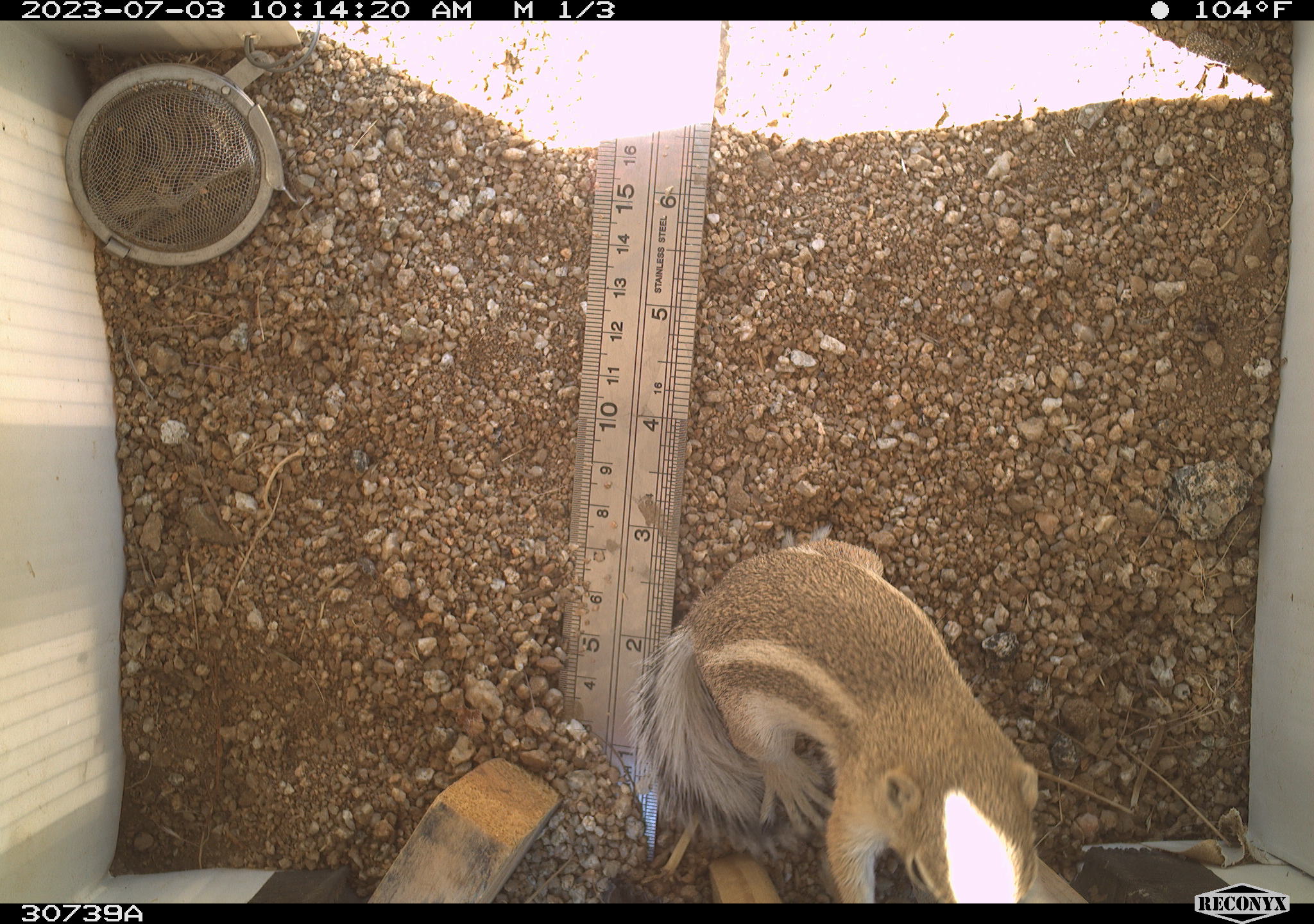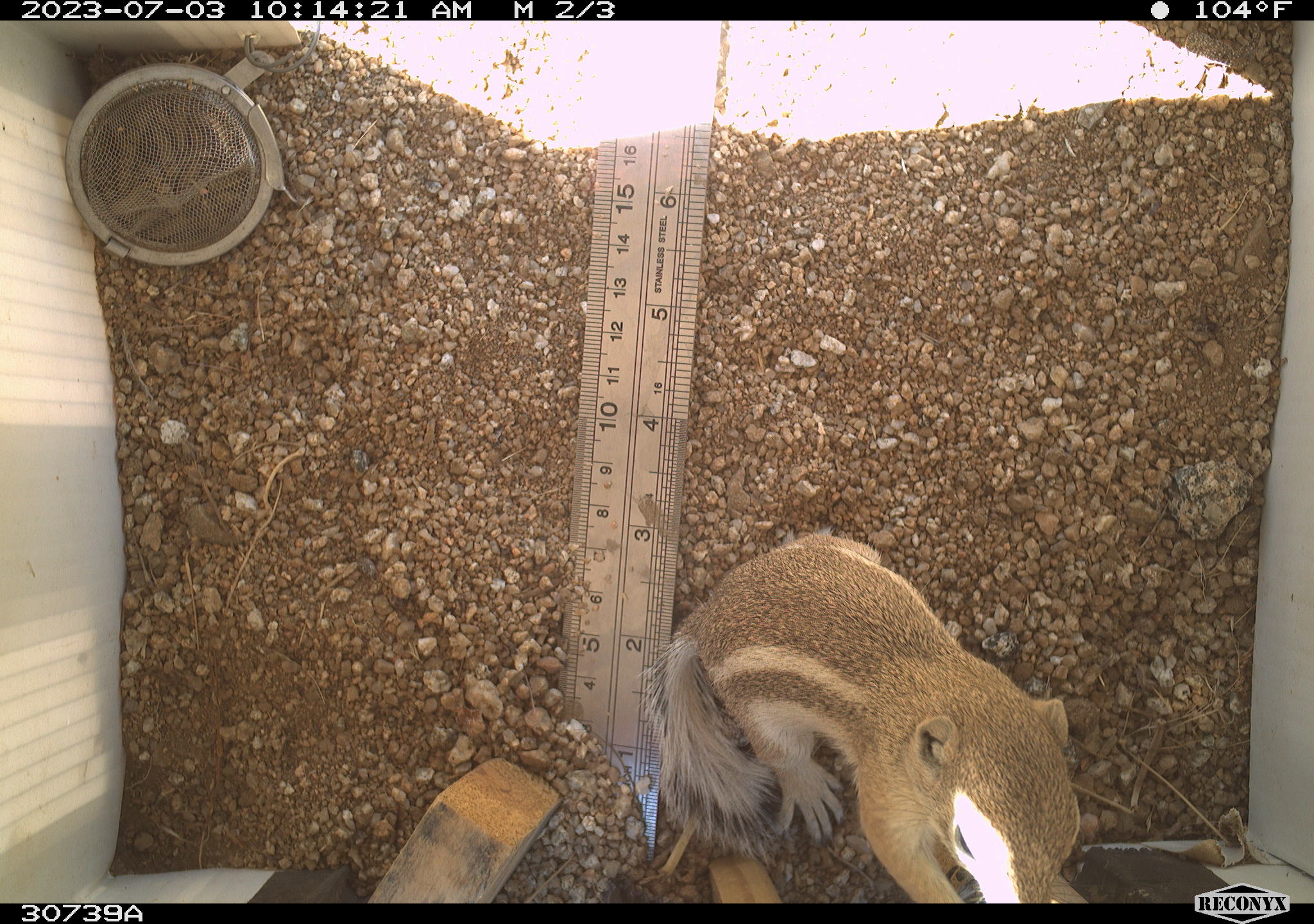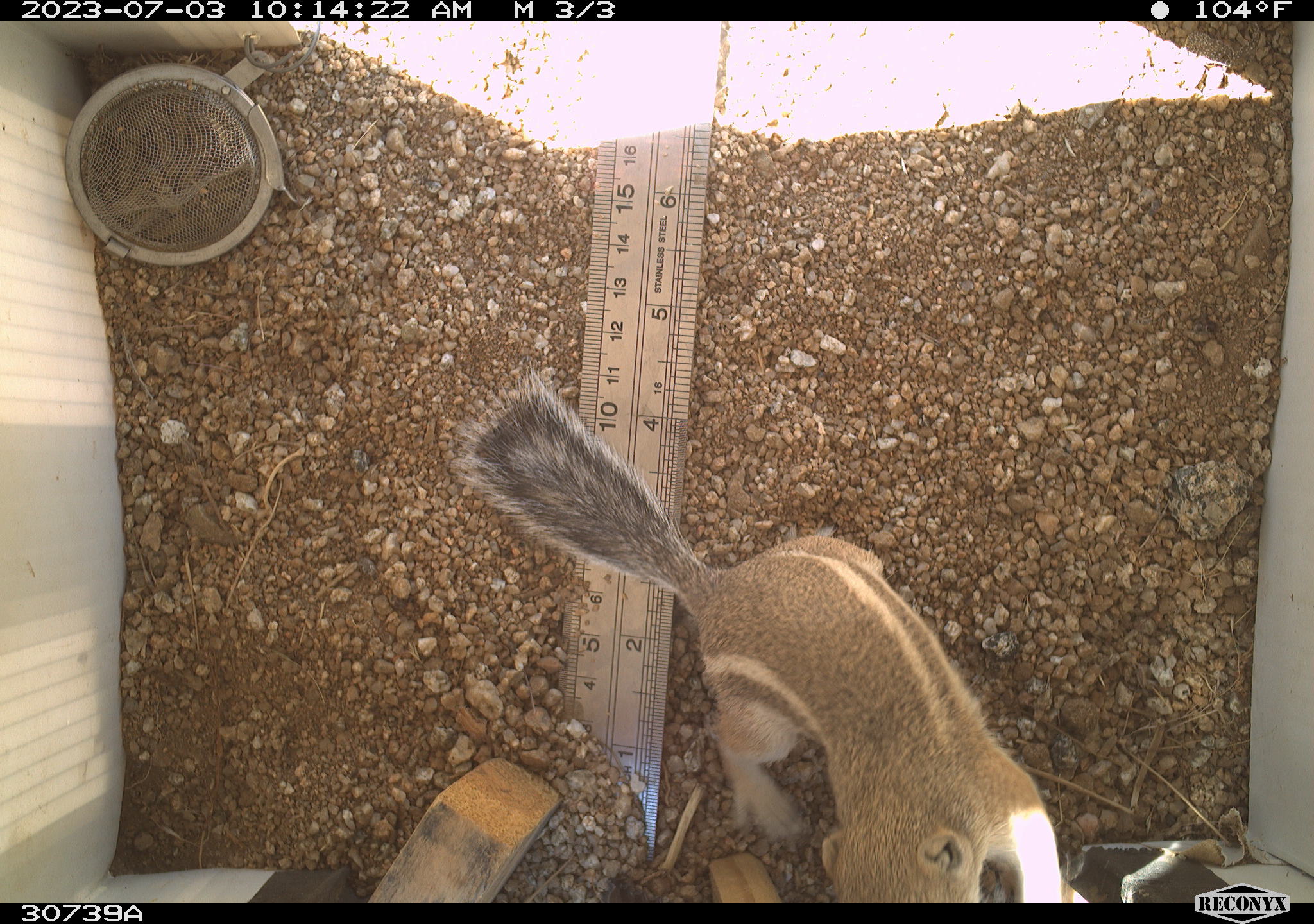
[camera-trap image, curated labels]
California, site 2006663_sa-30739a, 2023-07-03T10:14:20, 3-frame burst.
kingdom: Animalia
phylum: Chordata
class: Mammalia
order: Rodentia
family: Sciuridae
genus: Ammospermophilus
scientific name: Ammospermophilus leucurus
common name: white-tailed antelope squirrel